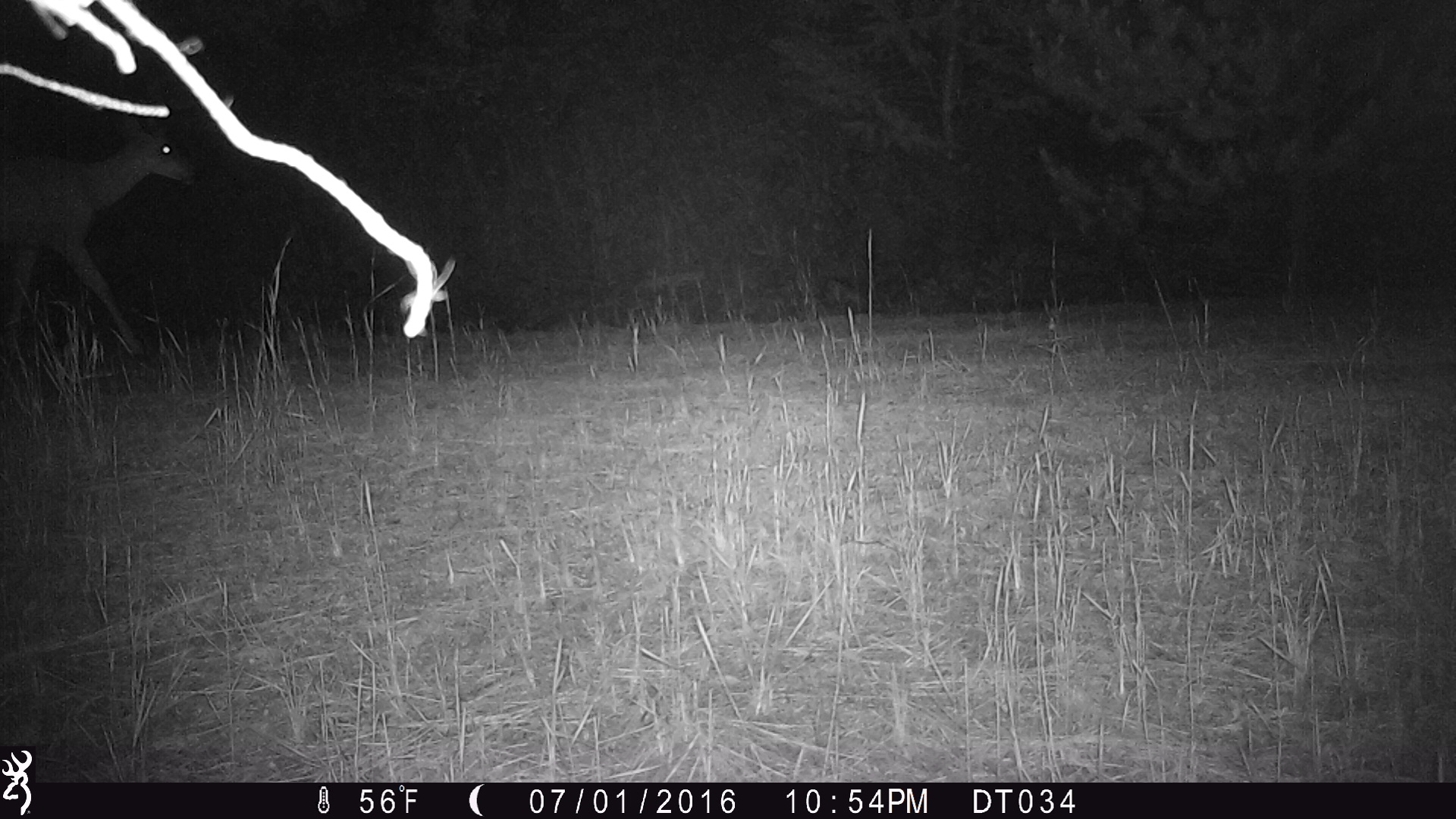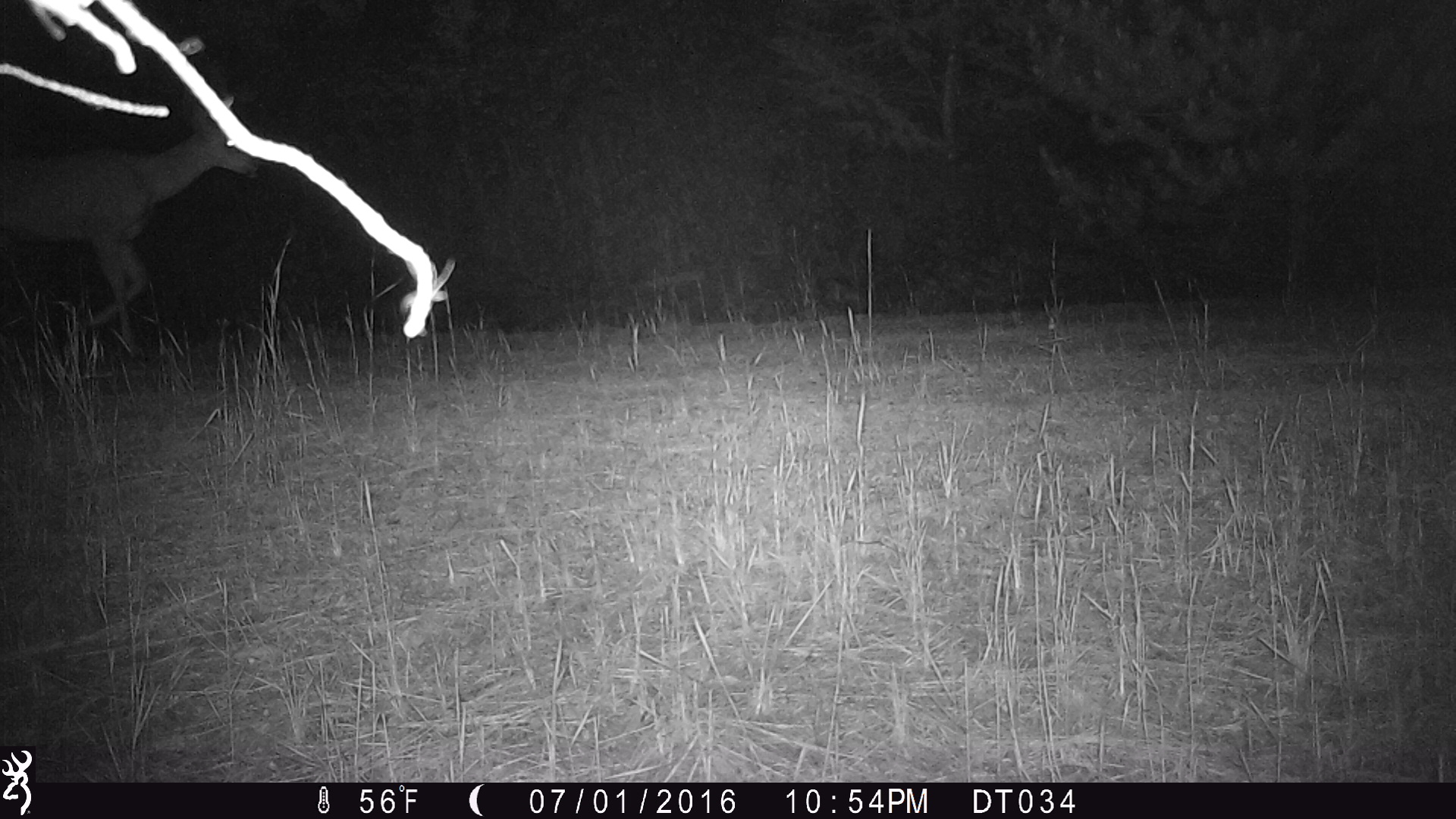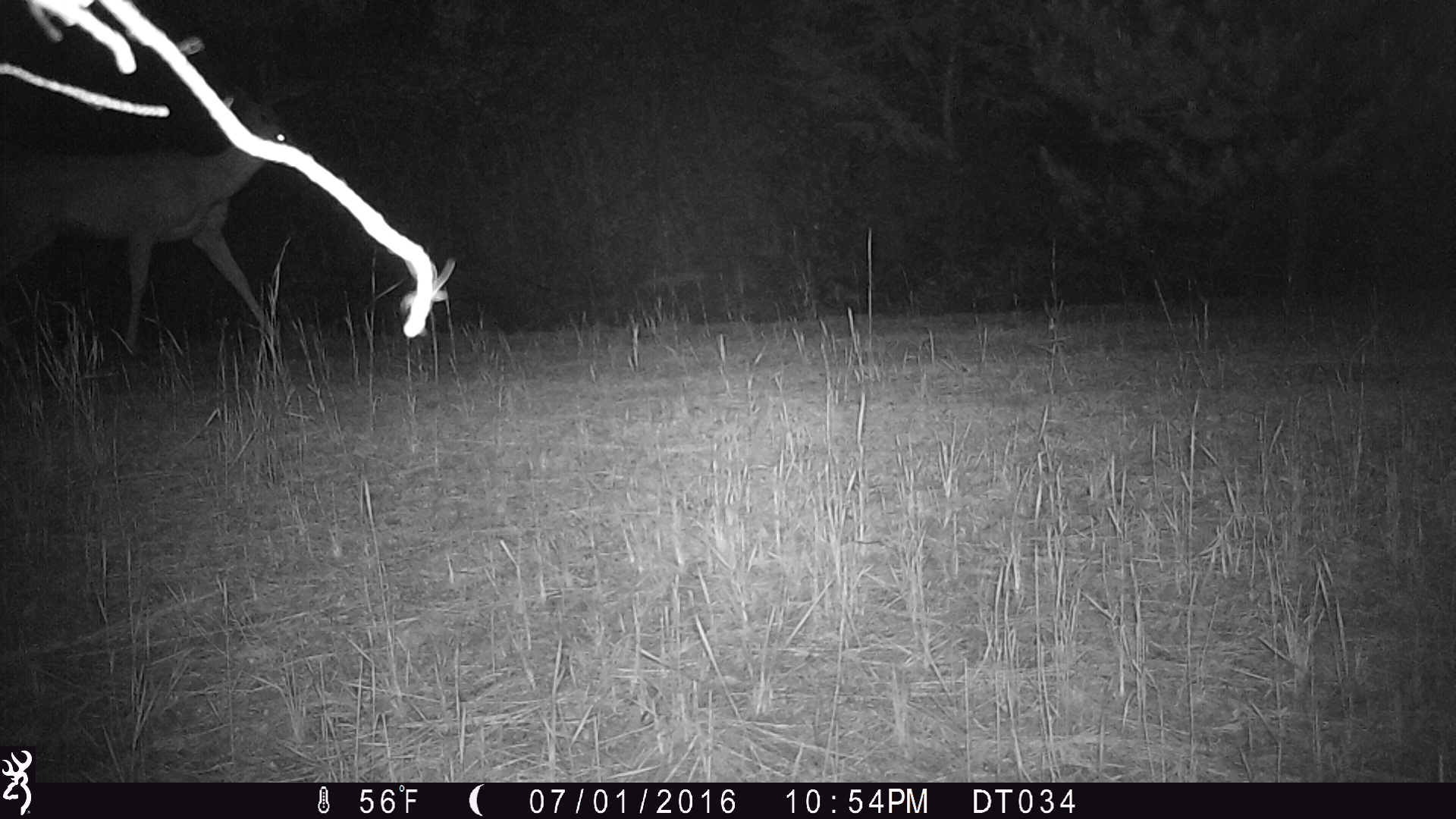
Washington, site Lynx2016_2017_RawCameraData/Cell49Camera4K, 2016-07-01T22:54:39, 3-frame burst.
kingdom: Animalia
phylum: Chordata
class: Mammalia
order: Artiodactyla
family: Cervidae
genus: Odocoileus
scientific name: Odocoileus hemionus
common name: mule deer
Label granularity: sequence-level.